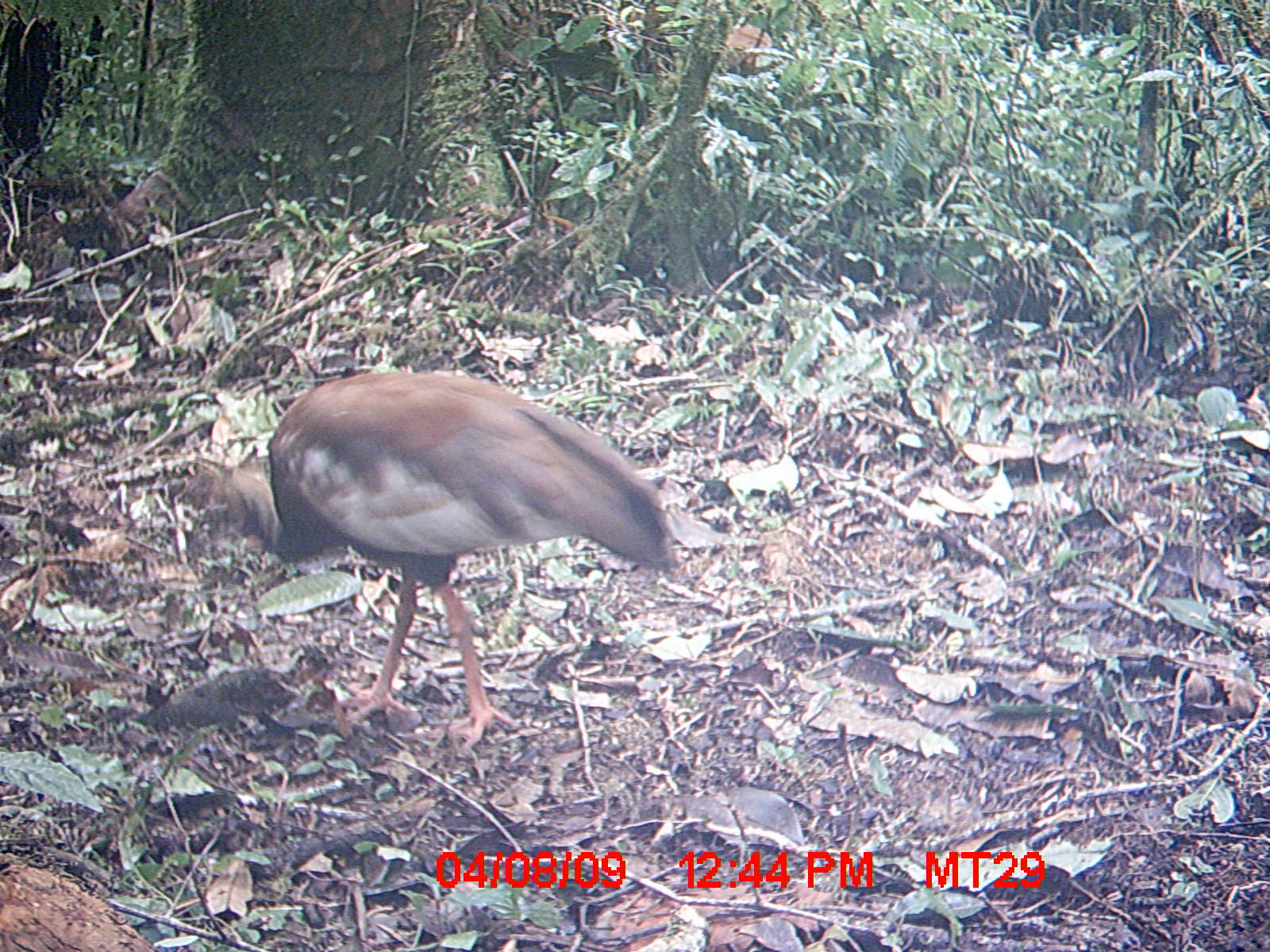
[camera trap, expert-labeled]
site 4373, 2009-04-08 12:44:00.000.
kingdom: Animalia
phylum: Chordata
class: Aves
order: Pelecaniformes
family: Threskiornithidae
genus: Lophotibis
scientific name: Lophotibis cristata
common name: madagascar ibis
Lophotibis cristata (madagascar ibis), count 1.